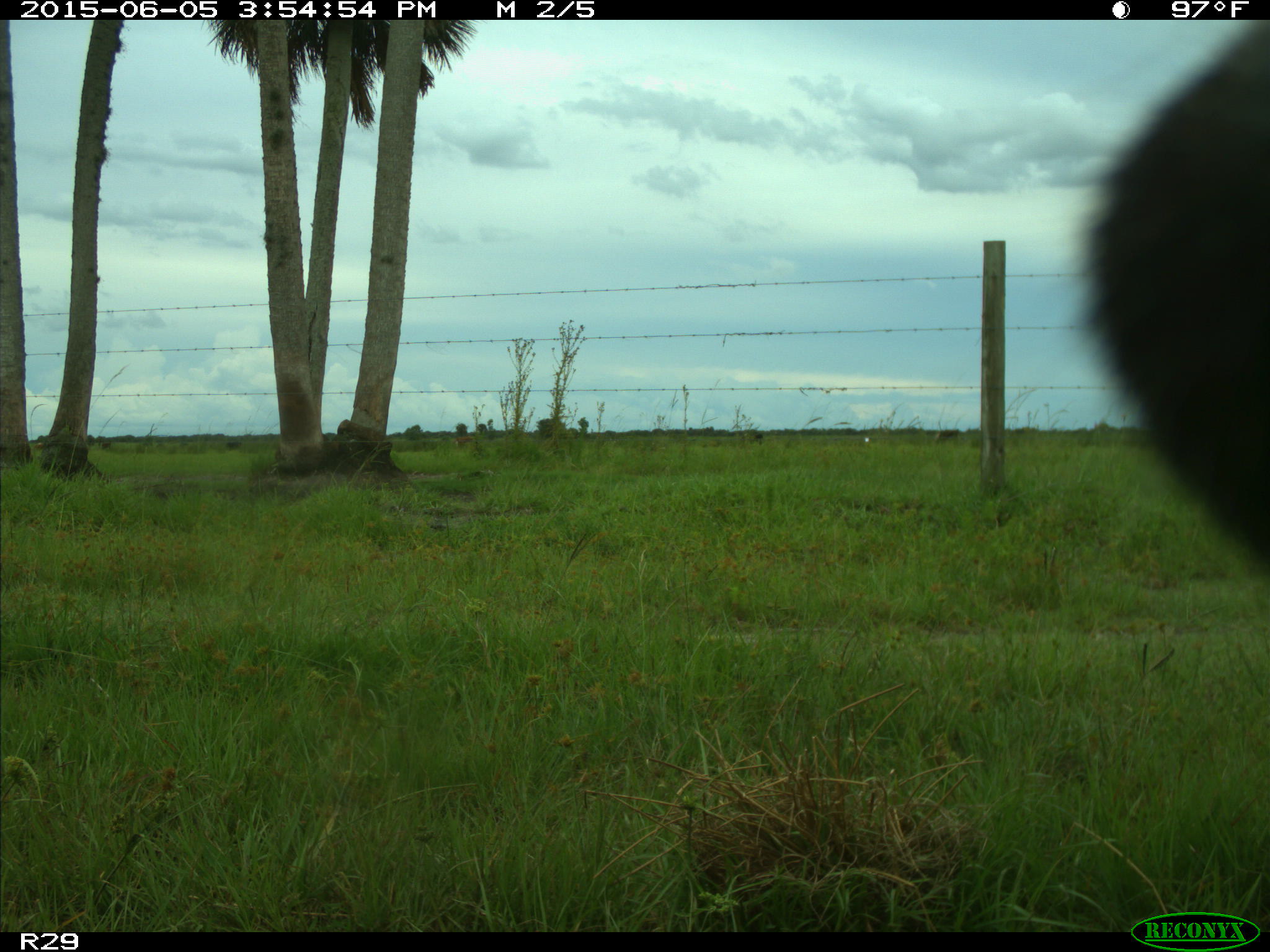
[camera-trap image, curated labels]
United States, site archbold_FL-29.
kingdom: Animalia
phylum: Chordata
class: Mammalia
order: Artiodactyla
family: Bovidae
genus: Bos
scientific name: Bos taurus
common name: domestic cow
Bos taurus (domestic cow).